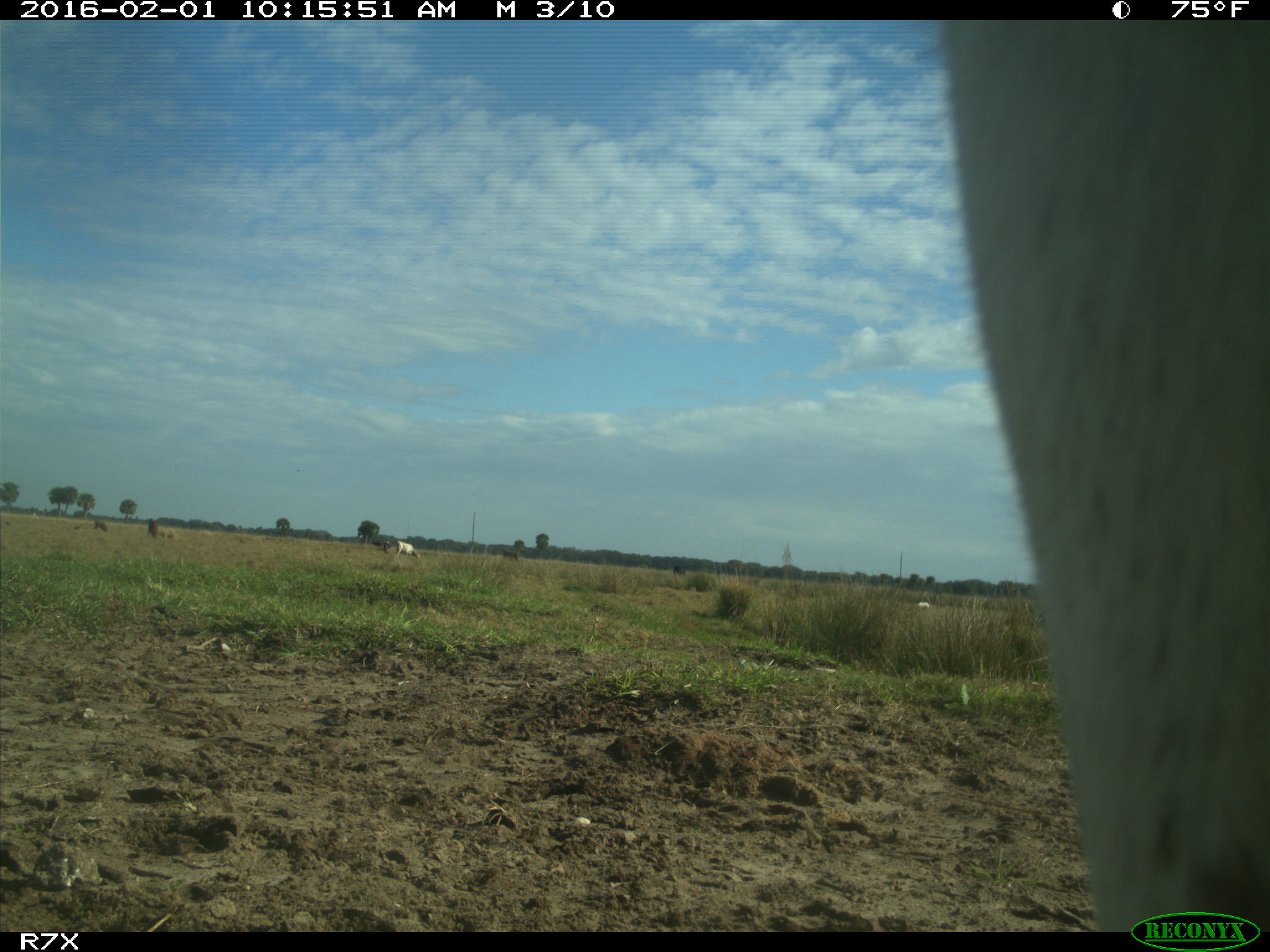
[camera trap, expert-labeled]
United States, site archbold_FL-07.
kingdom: Animalia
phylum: Chordata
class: Mammalia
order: Artiodactyla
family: Bovidae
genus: Bos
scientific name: Bos taurus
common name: domestic cow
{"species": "Bos taurus (domestic cow)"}